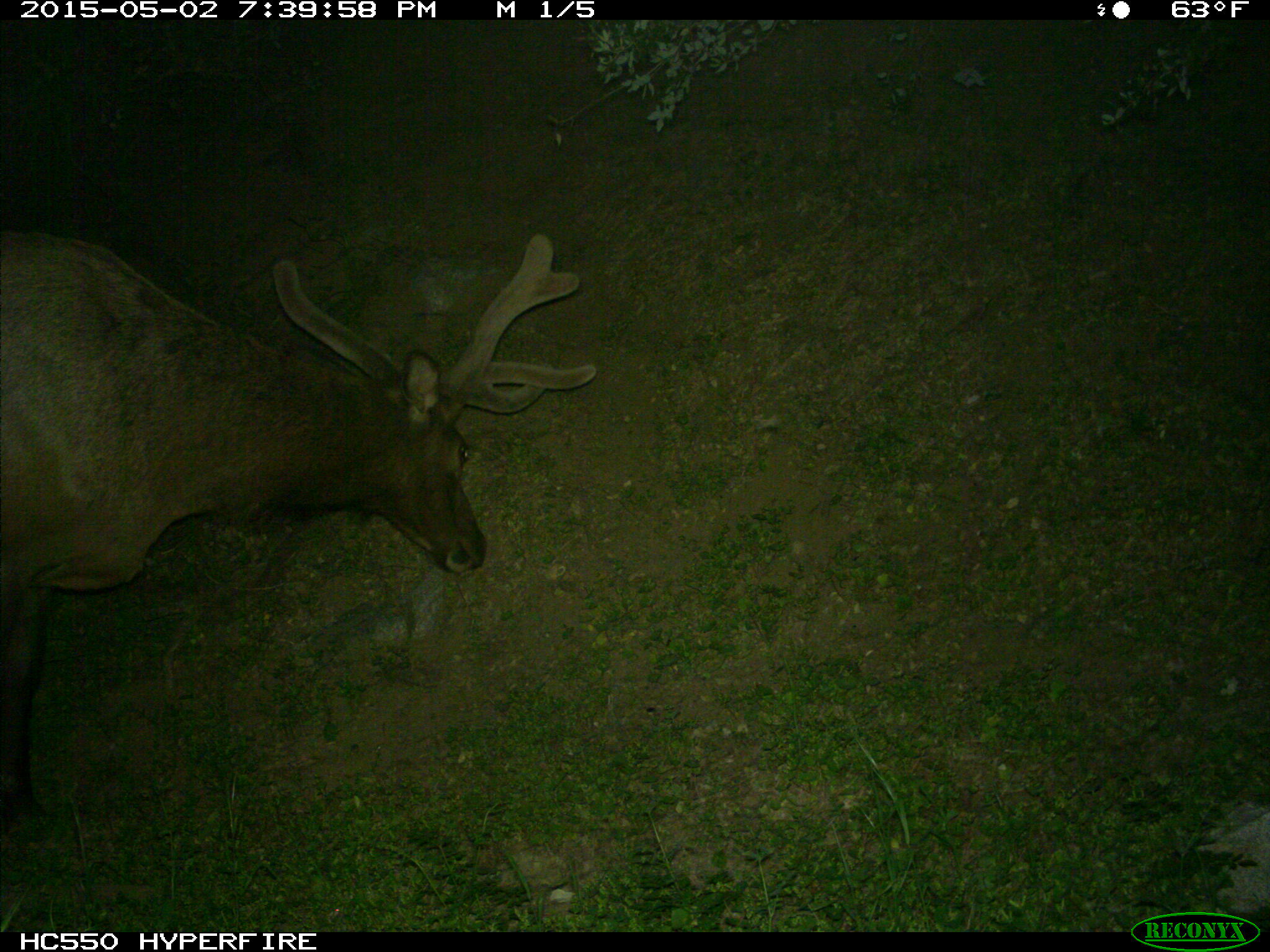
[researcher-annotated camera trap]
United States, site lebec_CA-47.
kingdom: Animalia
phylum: Chordata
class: Mammalia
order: Artiodactyla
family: Cervidae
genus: Cervus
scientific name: Cervus canadensis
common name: elk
Cervus canadensis (elk).